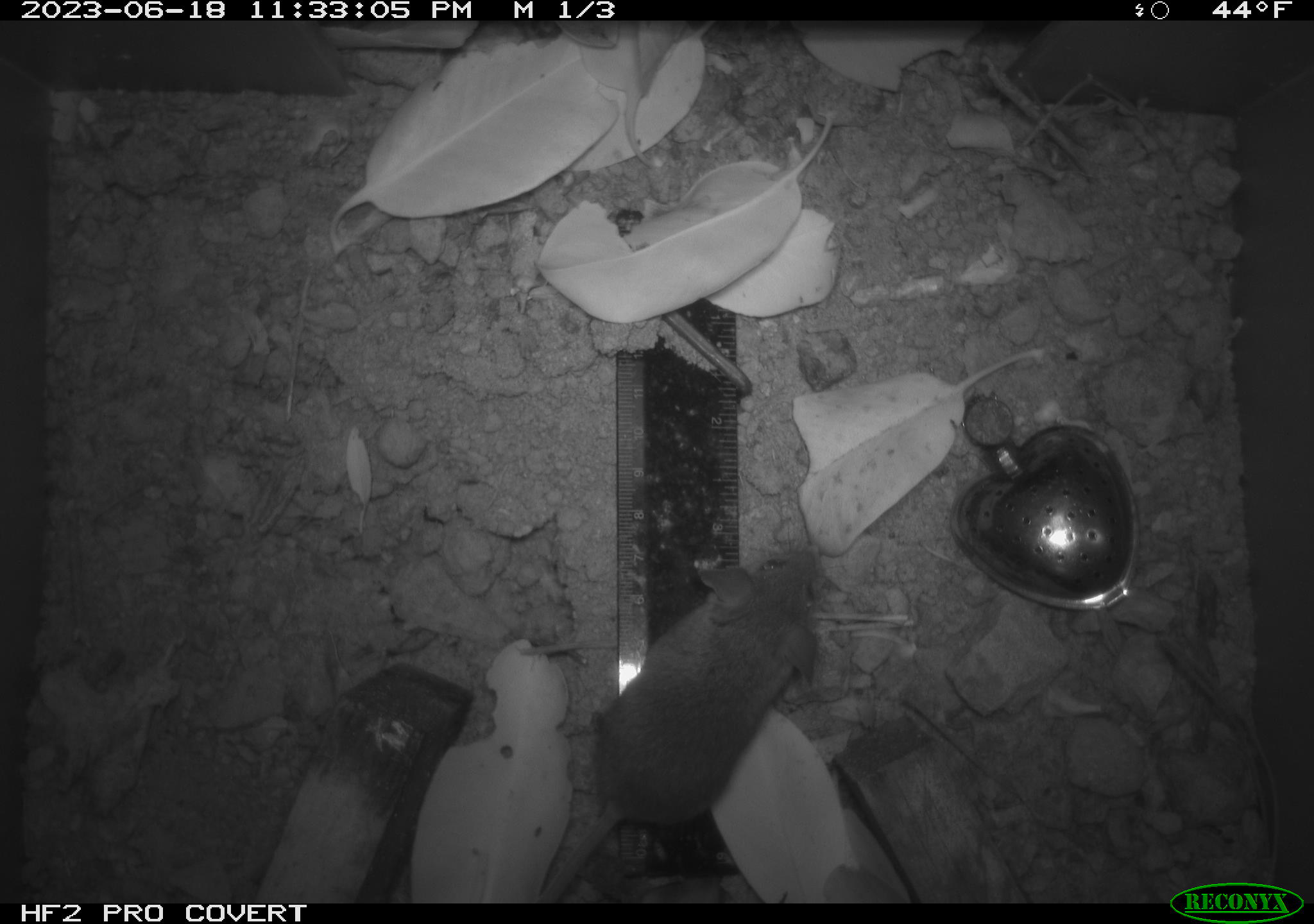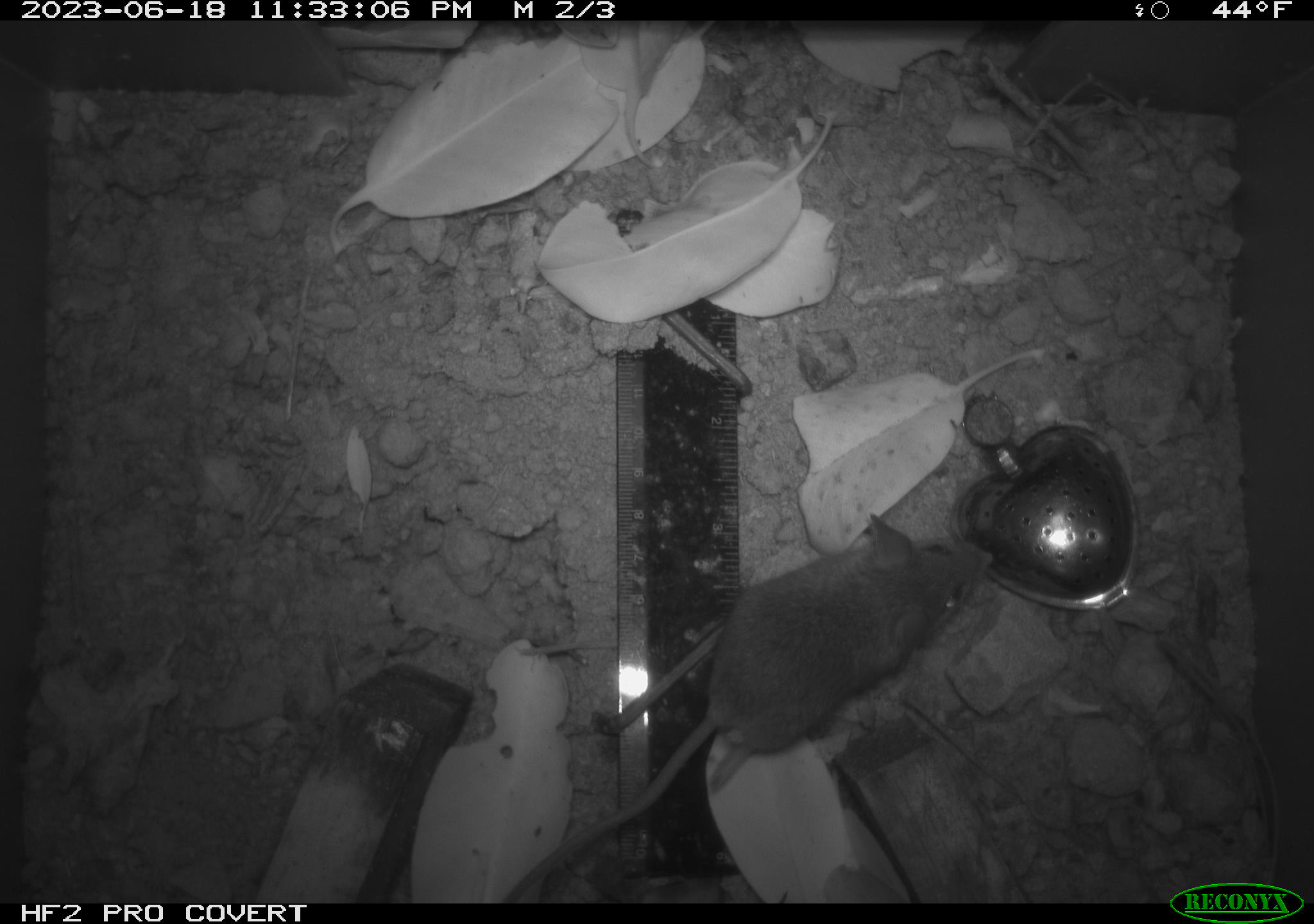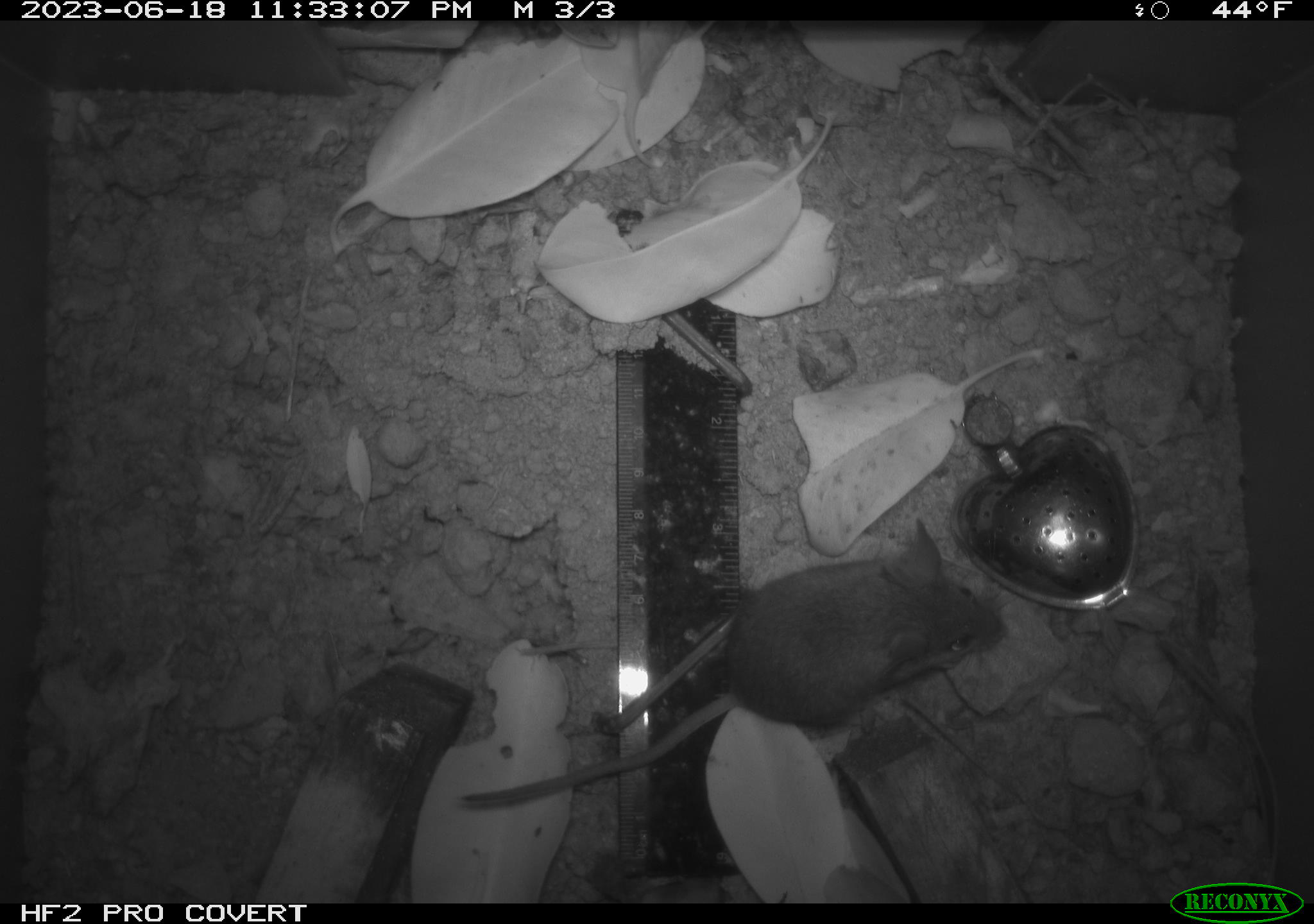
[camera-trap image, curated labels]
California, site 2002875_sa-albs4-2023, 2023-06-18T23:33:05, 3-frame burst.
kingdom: Animalia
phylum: Chordata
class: Mammalia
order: Rodentia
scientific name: Rodentia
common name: mouse species